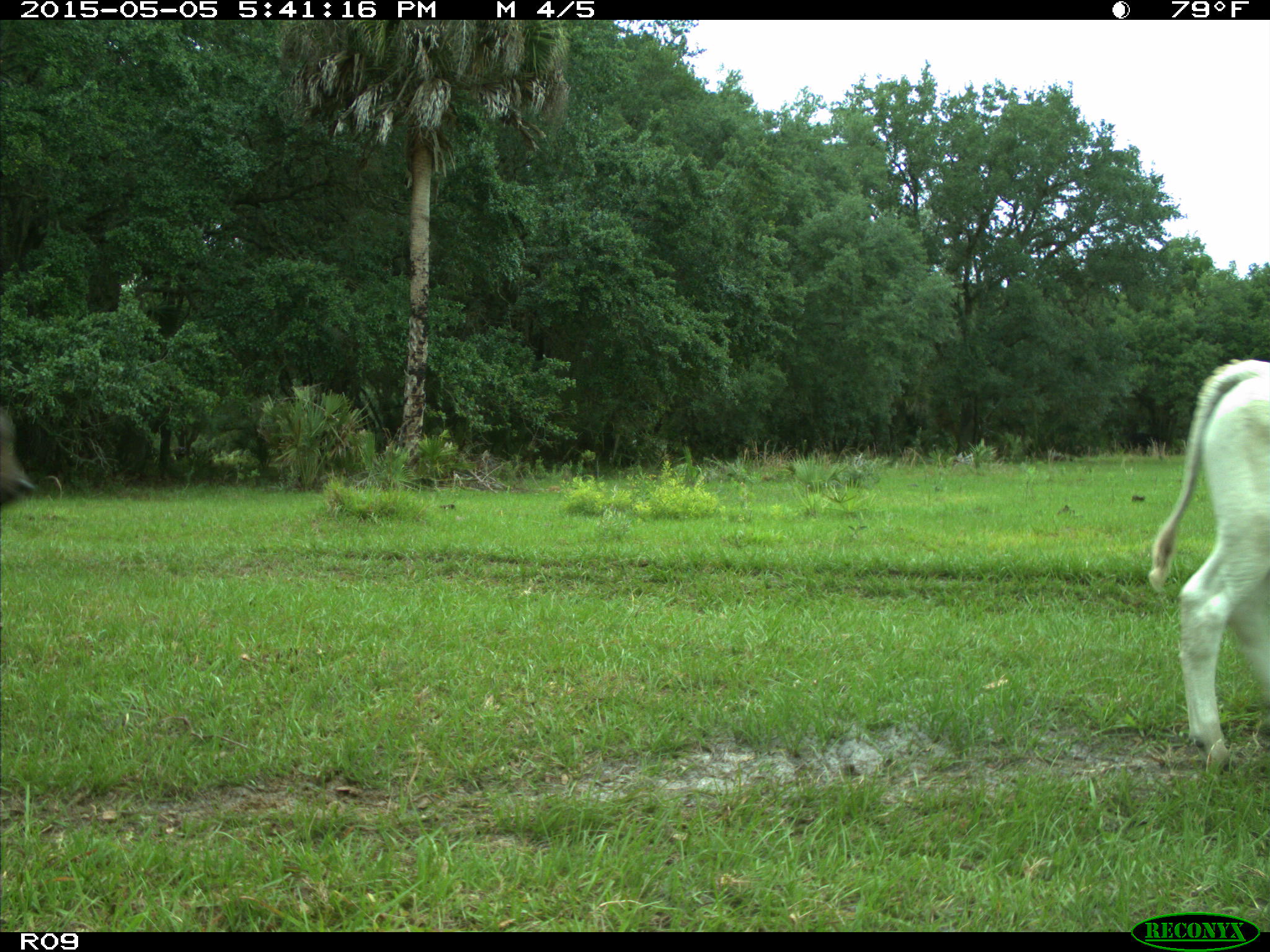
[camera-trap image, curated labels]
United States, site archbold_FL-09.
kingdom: Animalia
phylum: Chordata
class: Mammalia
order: Artiodactyla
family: Bovidae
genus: Bos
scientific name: Bos taurus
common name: domestic cow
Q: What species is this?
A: Bos taurus (domestic cow).